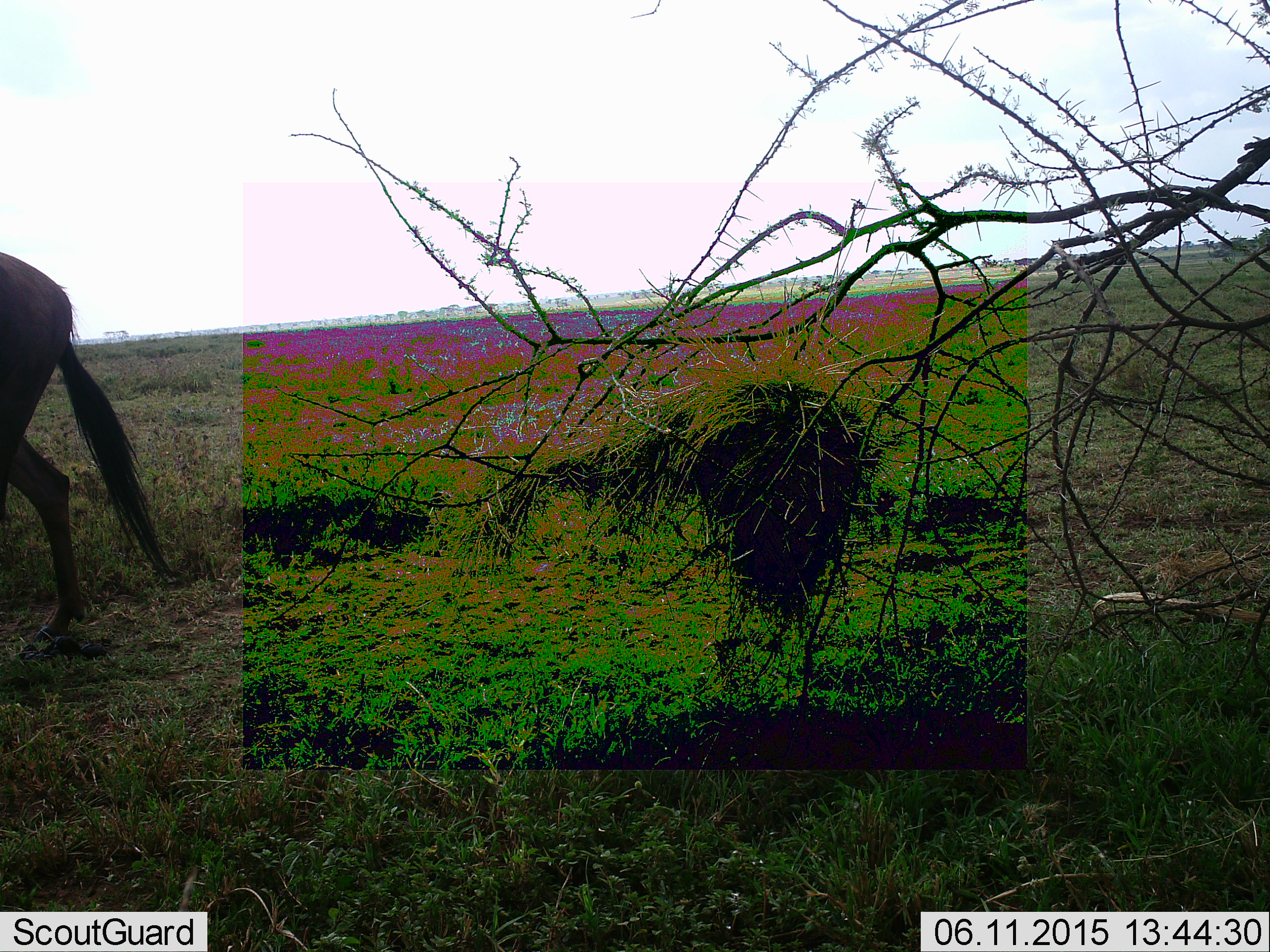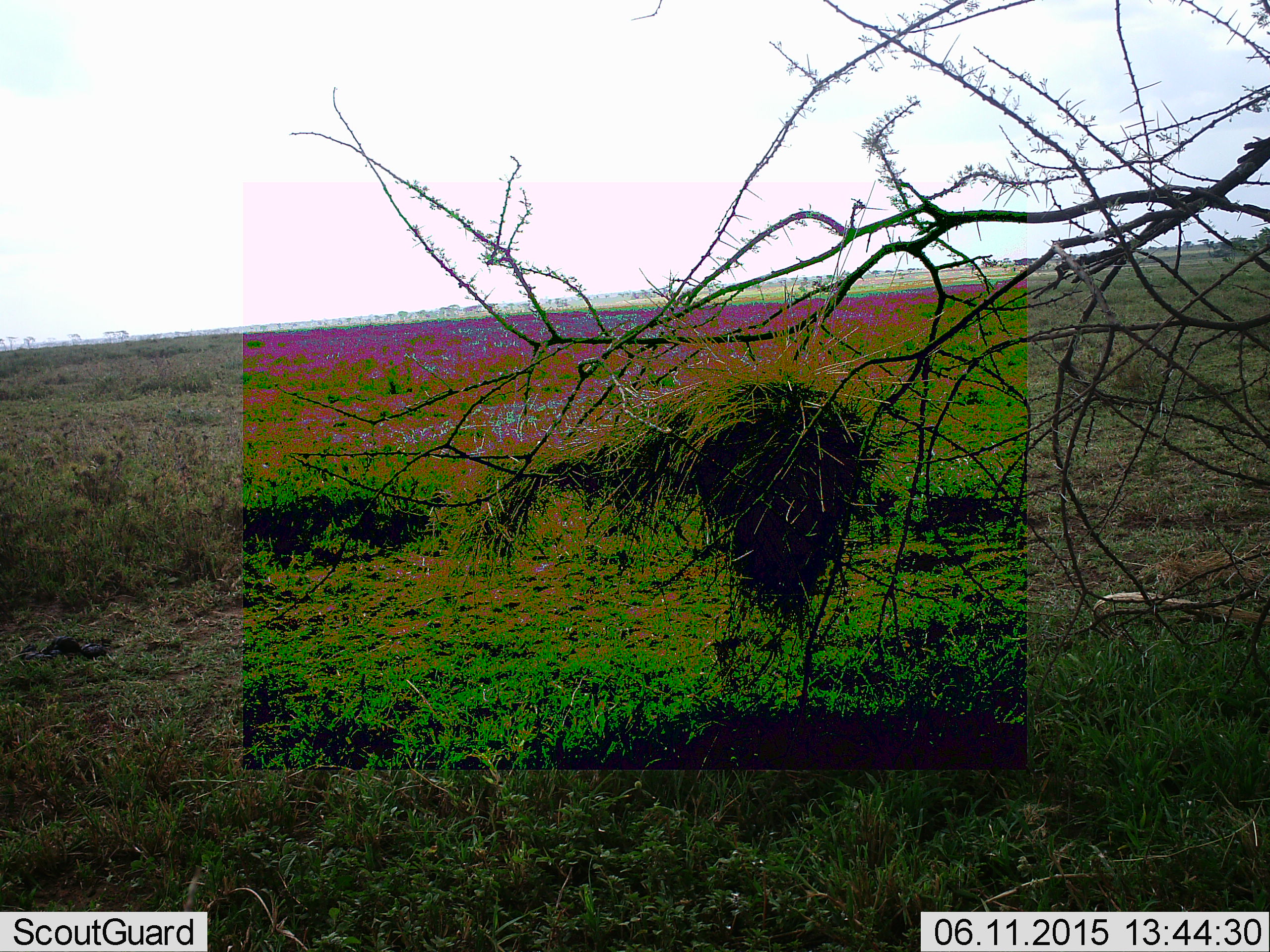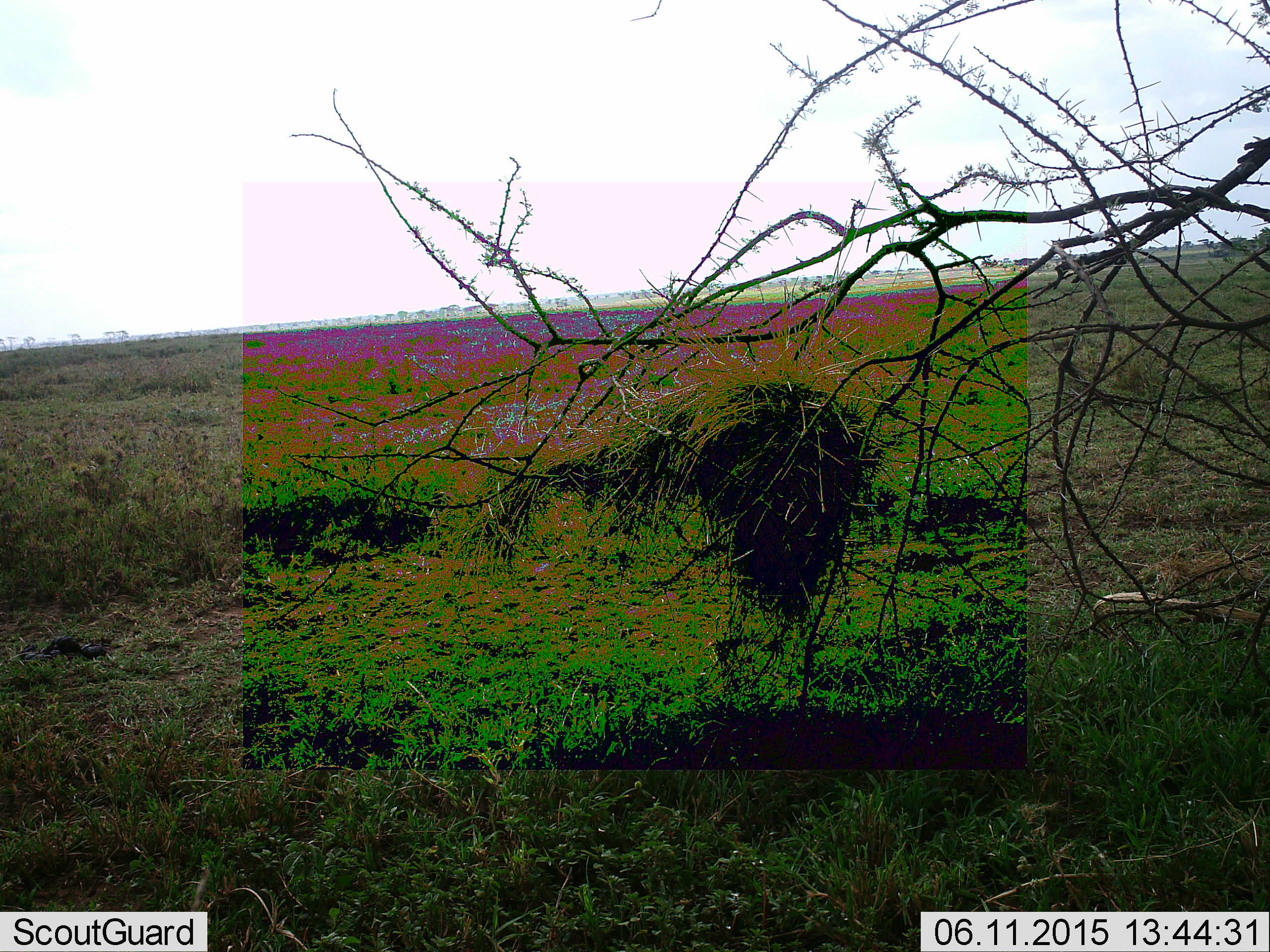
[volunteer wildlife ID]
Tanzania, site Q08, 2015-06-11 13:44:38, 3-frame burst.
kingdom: Animalia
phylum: Chordata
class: Mammalia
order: Artiodactyla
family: Bovidae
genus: Connochaetes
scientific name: Connochaetes taurinus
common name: blue wildebeest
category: wildebeest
Wildebeest (blue wildebeest) (Connochaetes taurinus), count 1. Behavior (volunteer vote fractions): standing 0%, resting 0%, moving 100%, interacting 0%. Young present (vote fraction): 0%. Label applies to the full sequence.